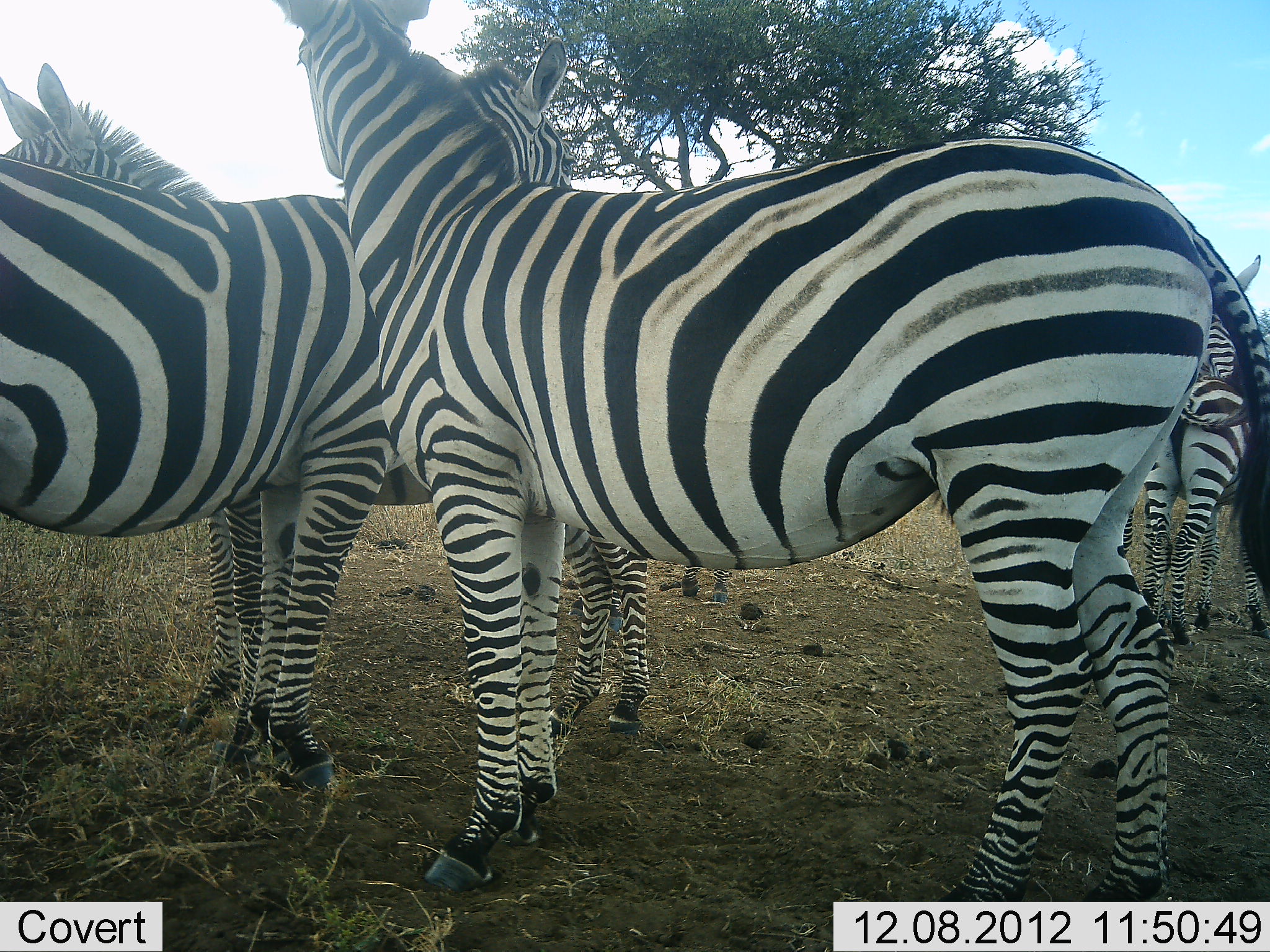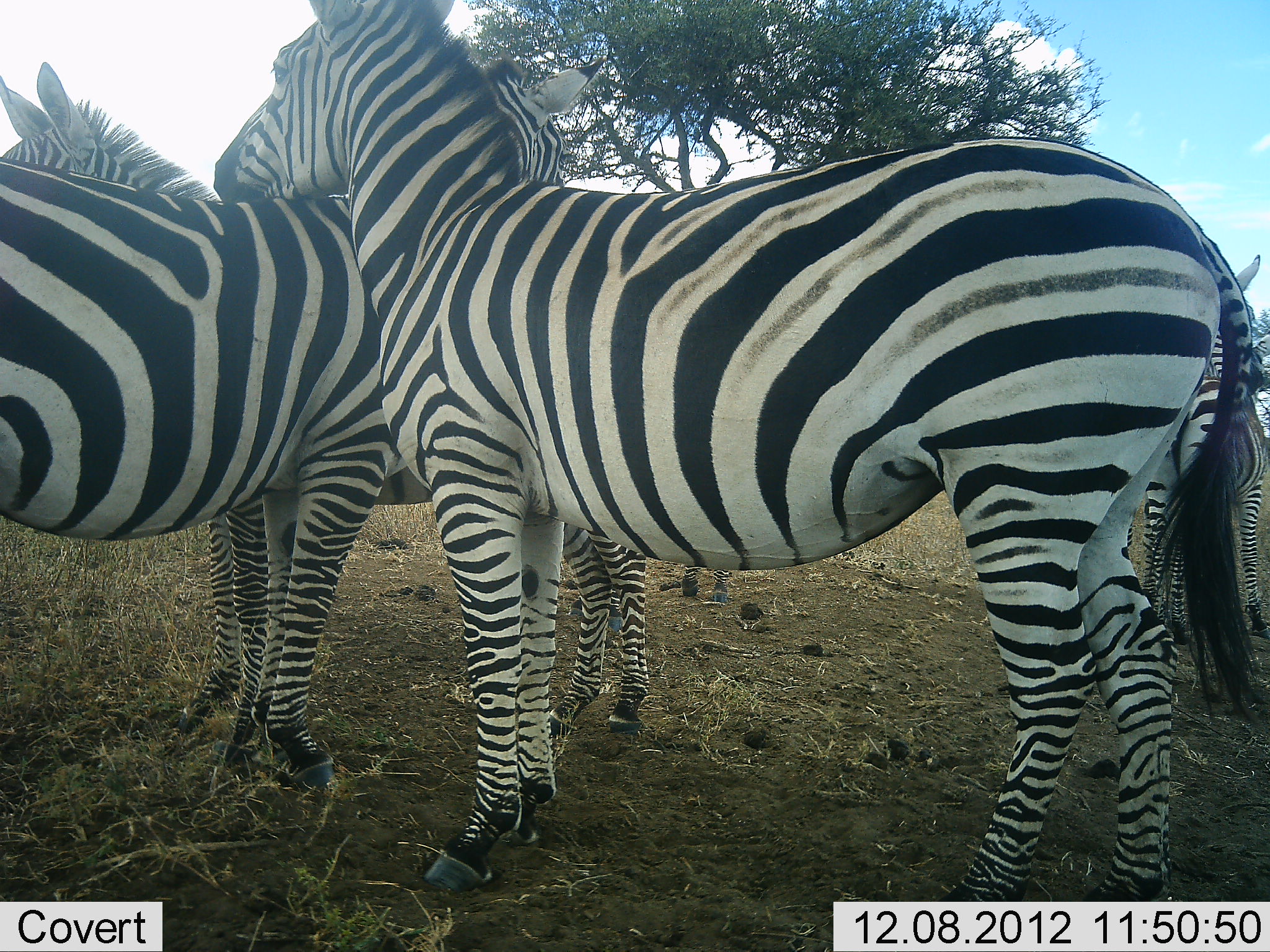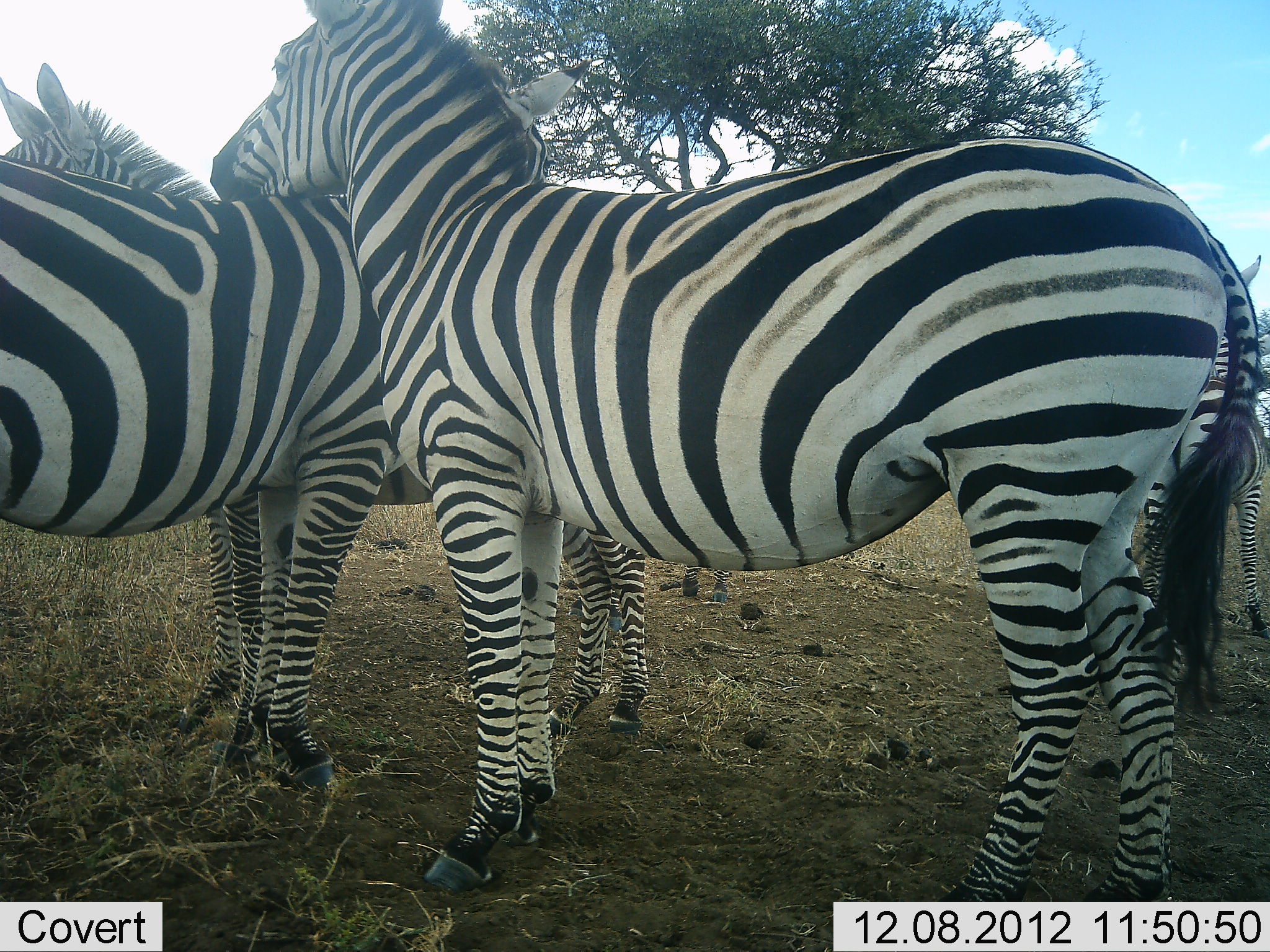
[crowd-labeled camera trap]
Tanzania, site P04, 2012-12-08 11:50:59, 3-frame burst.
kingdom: Animalia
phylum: Chordata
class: Mammalia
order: Perissodactyla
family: Equidae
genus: Equus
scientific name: Equus quagga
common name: plains zebra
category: zebra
Zebra (plains zebra) (Equus quagga), count 4. Behavior (volunteer vote fractions): standing 100%, resting 0%, moving 0%, interacting 30%. Young present (vote fraction): 10%. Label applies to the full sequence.